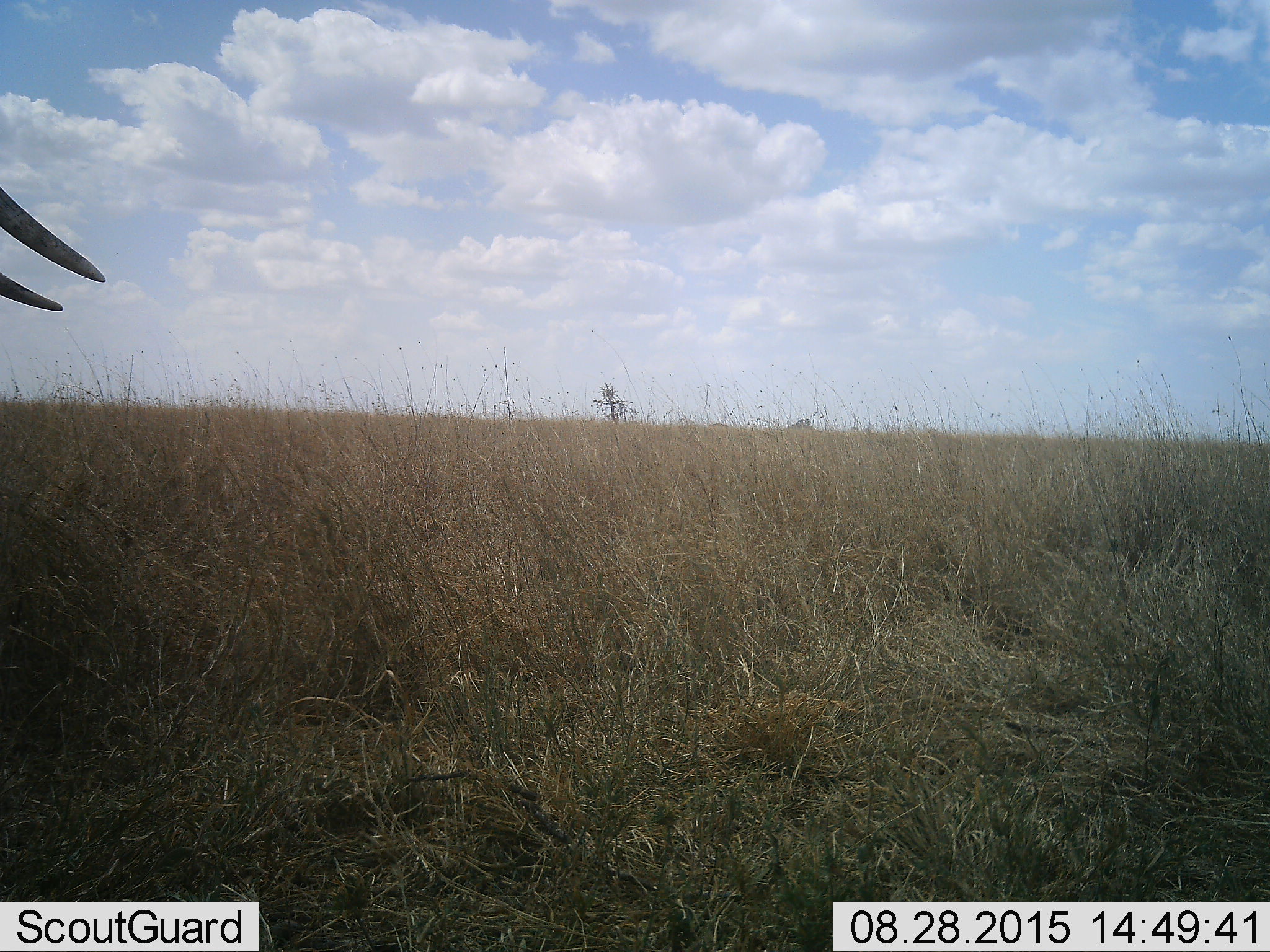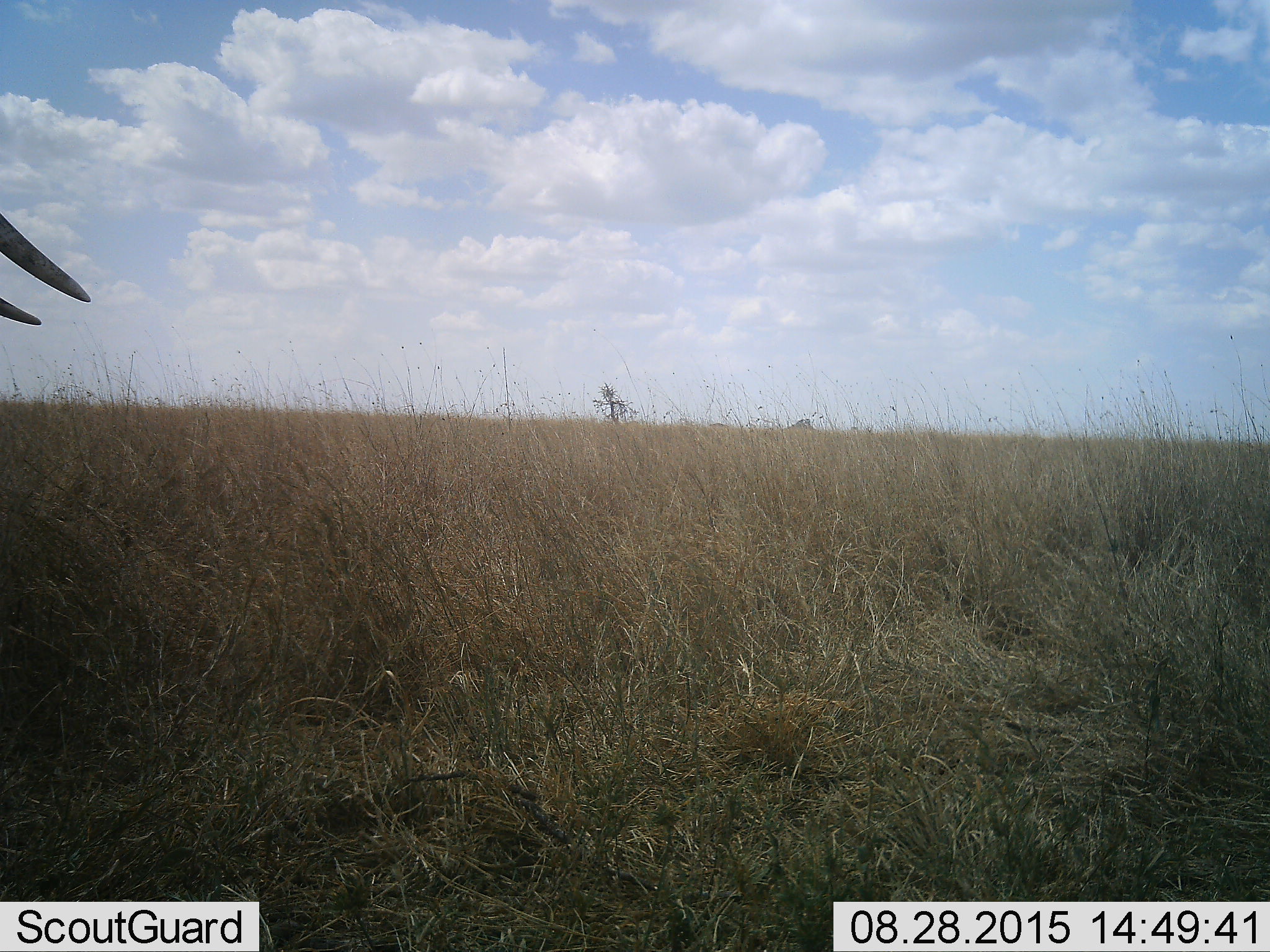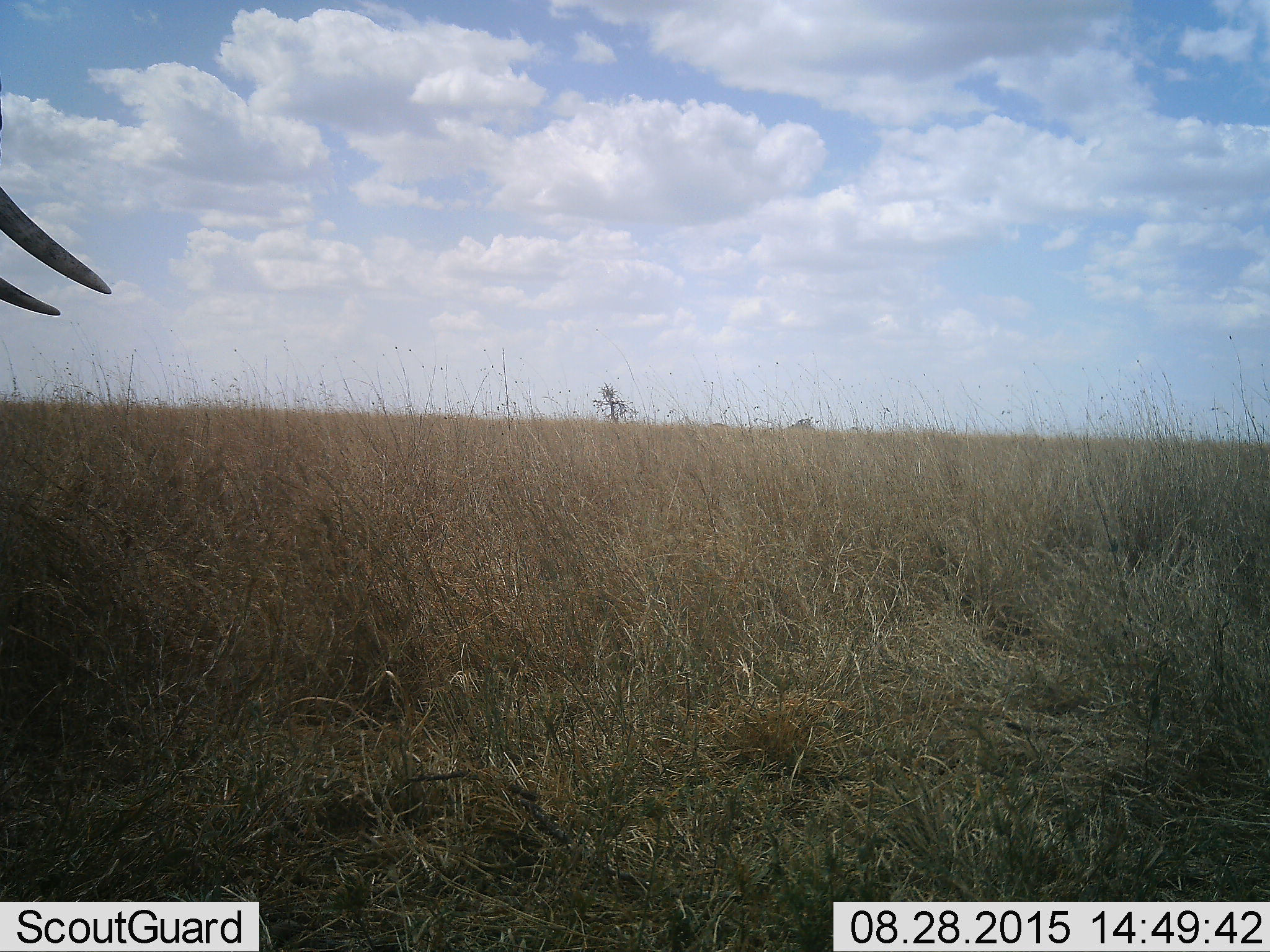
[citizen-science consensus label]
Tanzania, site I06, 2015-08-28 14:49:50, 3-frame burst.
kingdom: Animalia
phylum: Chordata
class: Mammalia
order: Proboscidea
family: Elephantidae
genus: Loxodonta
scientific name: Loxodonta africana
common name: african bush elephant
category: elephant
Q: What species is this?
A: Elephant (african bush elephant) (Loxodonta africana).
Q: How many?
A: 1.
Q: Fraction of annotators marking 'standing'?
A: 67%.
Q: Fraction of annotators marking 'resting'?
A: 17%.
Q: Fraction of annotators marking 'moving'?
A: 17%.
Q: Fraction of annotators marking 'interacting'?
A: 0%.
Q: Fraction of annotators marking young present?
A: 0%.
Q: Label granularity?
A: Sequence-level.